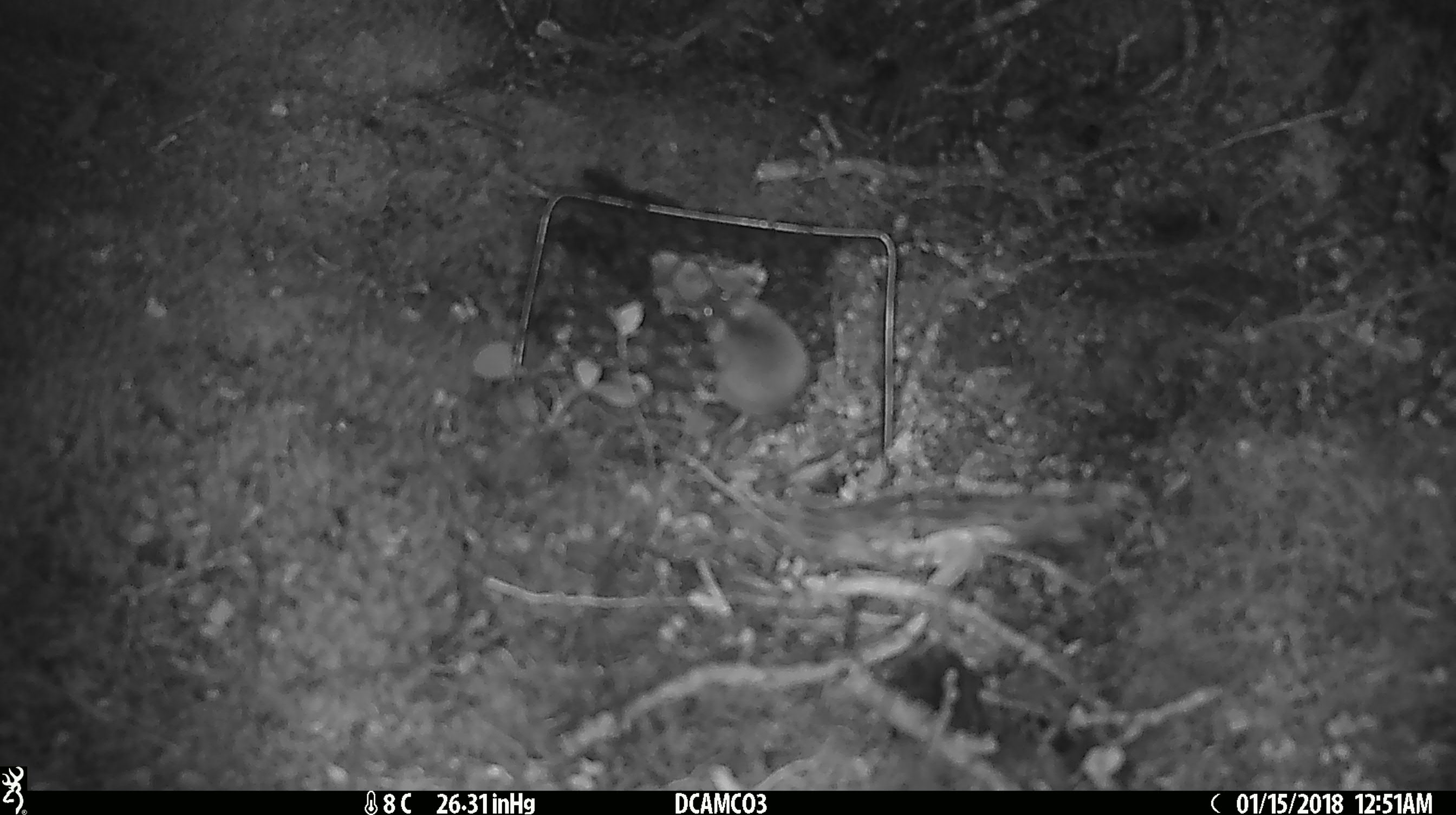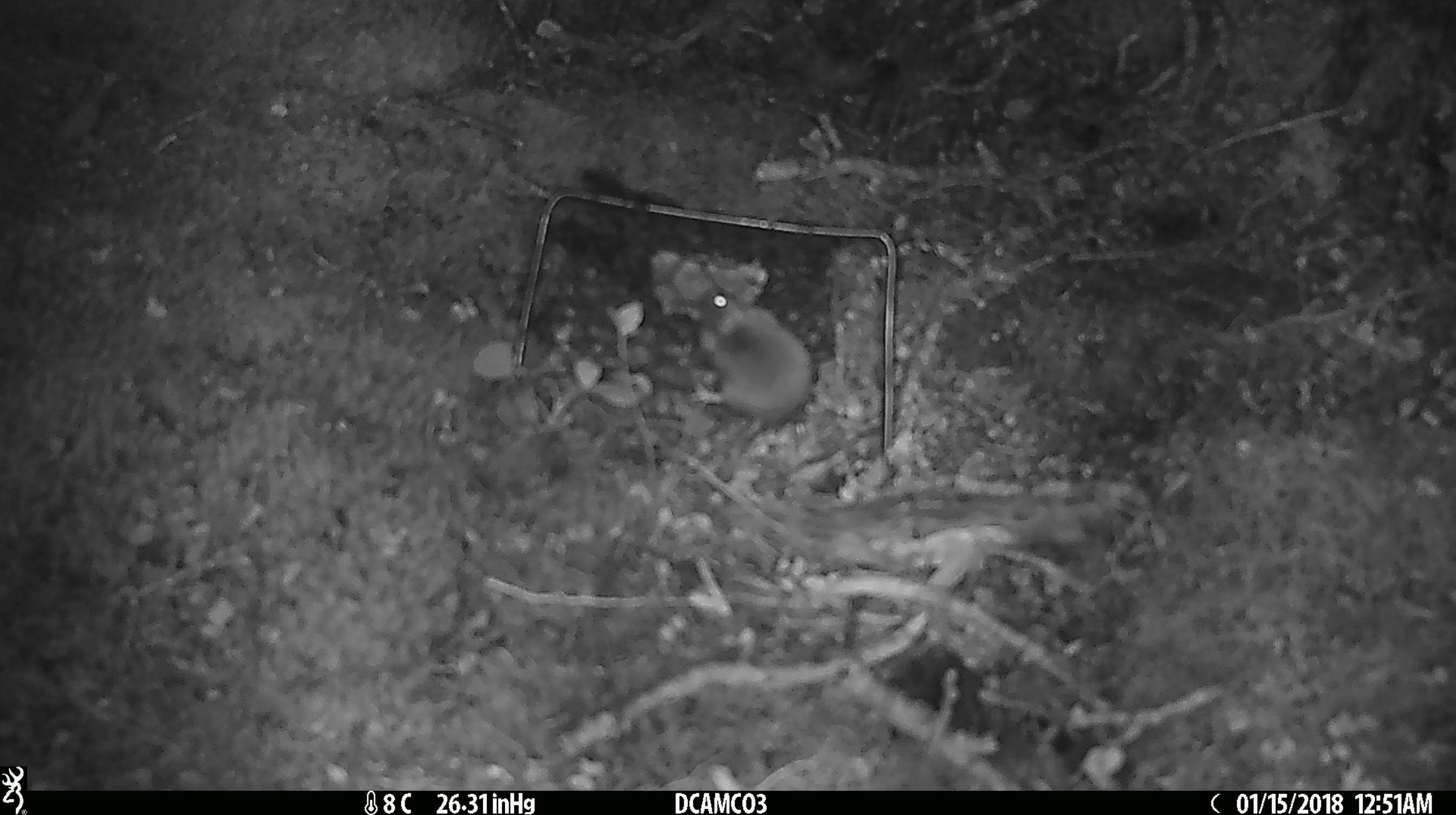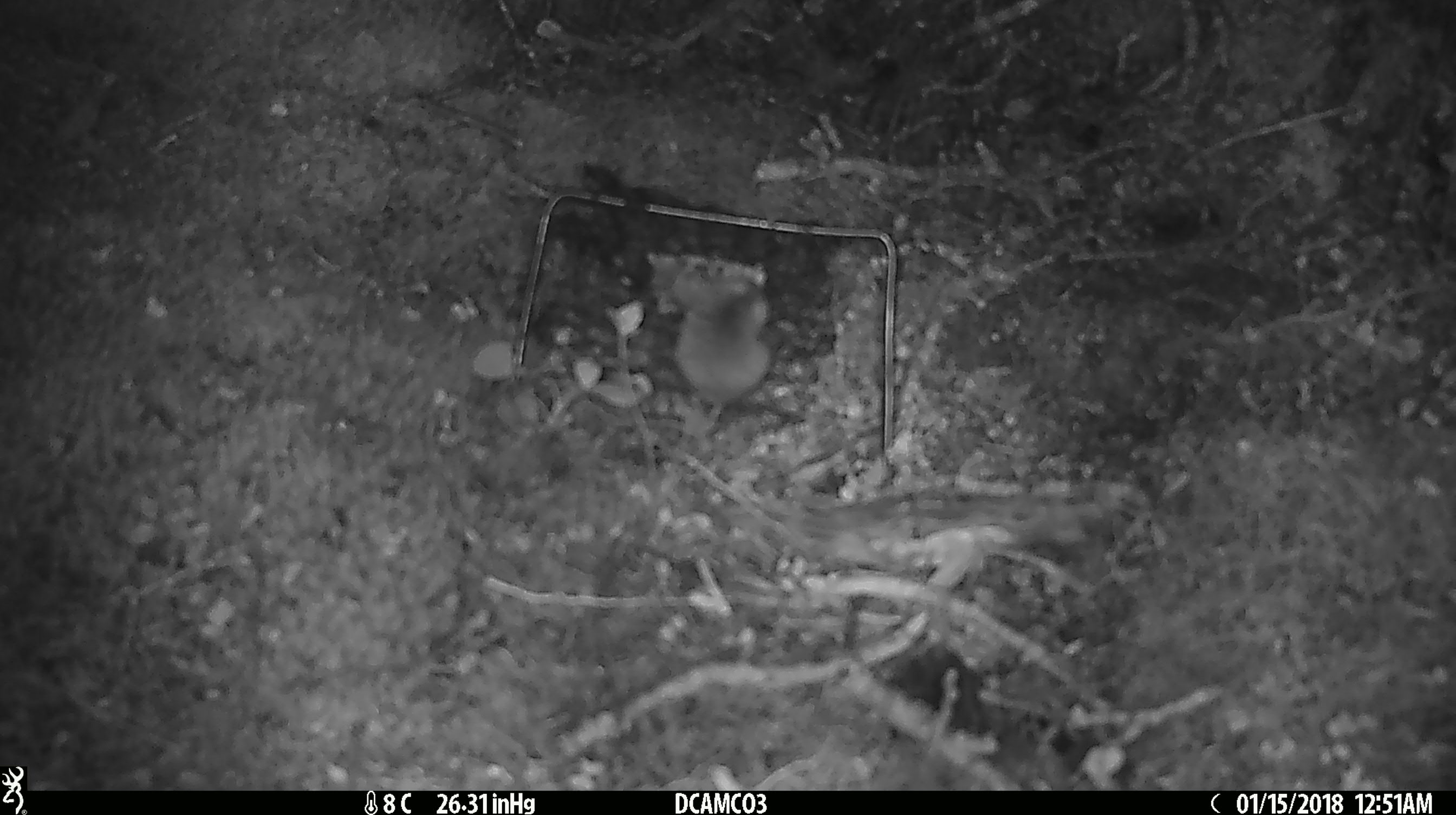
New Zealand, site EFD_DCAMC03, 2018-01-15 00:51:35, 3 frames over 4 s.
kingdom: Animalia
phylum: Chordata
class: Mammalia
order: Rodentia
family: Muridae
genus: Mus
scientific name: Mus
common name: mouse